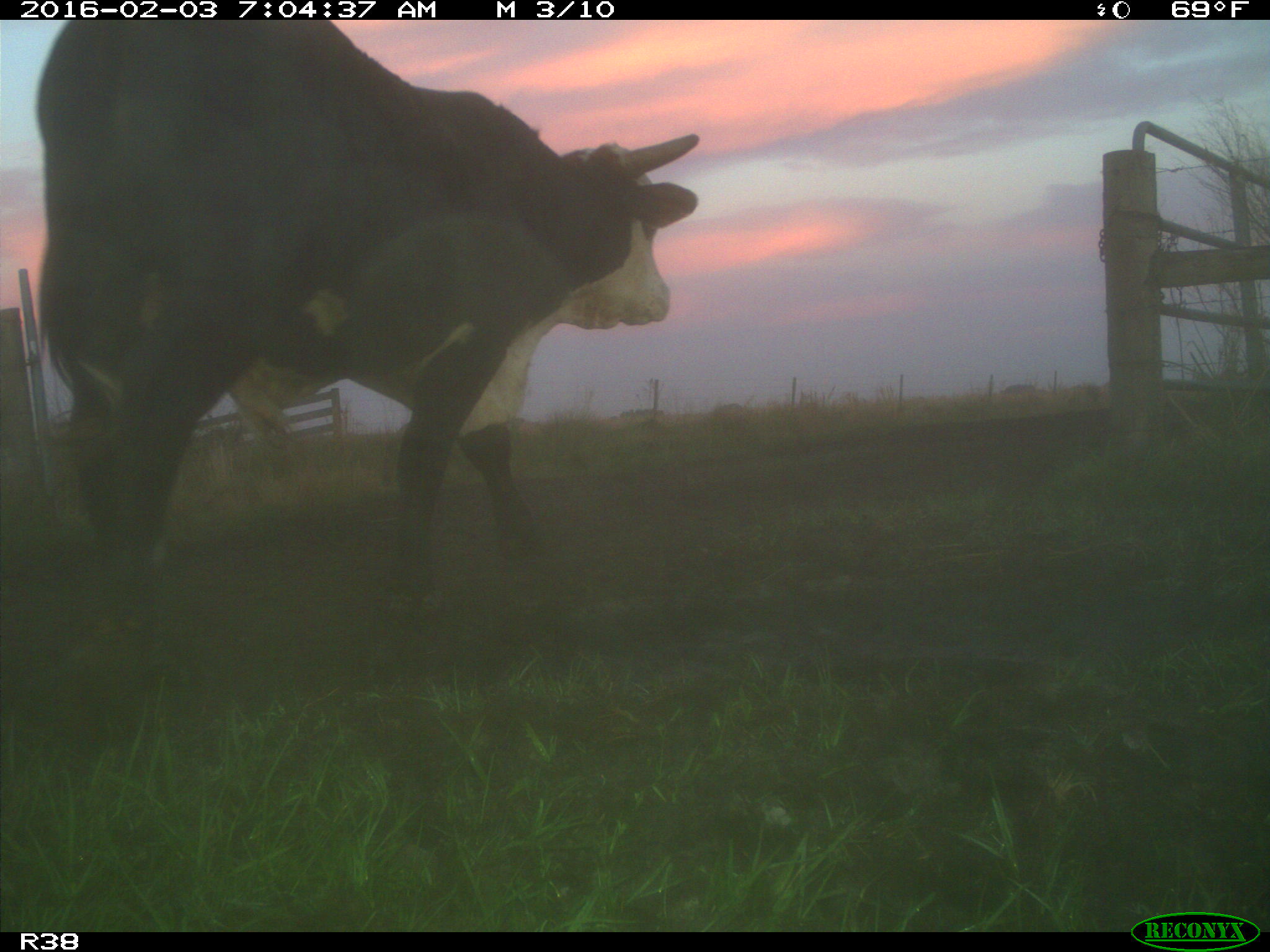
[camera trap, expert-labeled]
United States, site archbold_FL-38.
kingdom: Animalia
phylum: Chordata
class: Mammalia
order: Artiodactyla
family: Bovidae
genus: Bos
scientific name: Bos taurus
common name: domestic cow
Bos taurus (domestic cow).